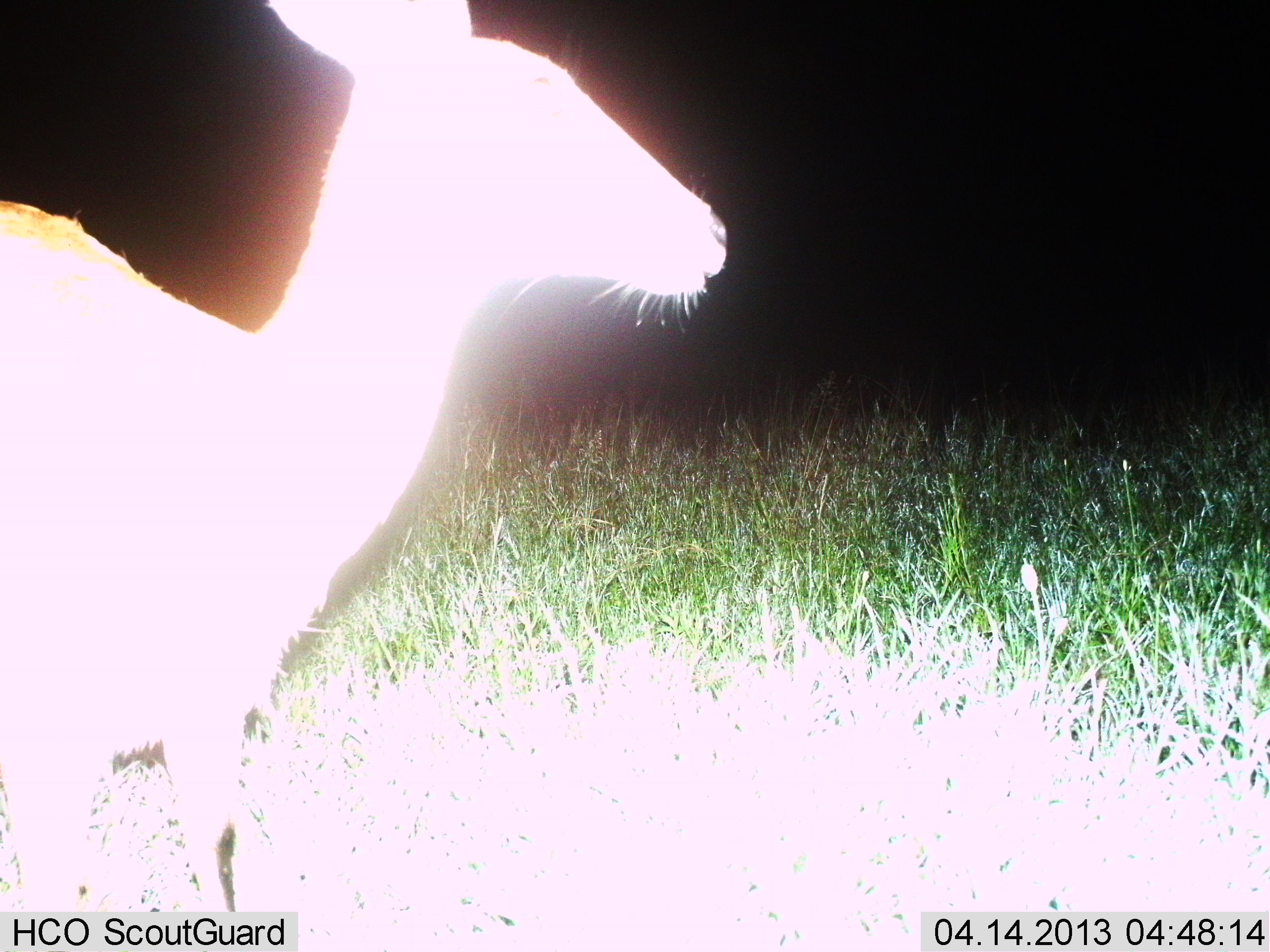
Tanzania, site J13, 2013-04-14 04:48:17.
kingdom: Animalia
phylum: Chordata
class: Mammalia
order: Artiodactyla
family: Bovidae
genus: Redunca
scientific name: Redunca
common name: reedbuck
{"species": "reedbuck (Redunca)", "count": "1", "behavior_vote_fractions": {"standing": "88%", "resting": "0%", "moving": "12%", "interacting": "0%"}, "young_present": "0%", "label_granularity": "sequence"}